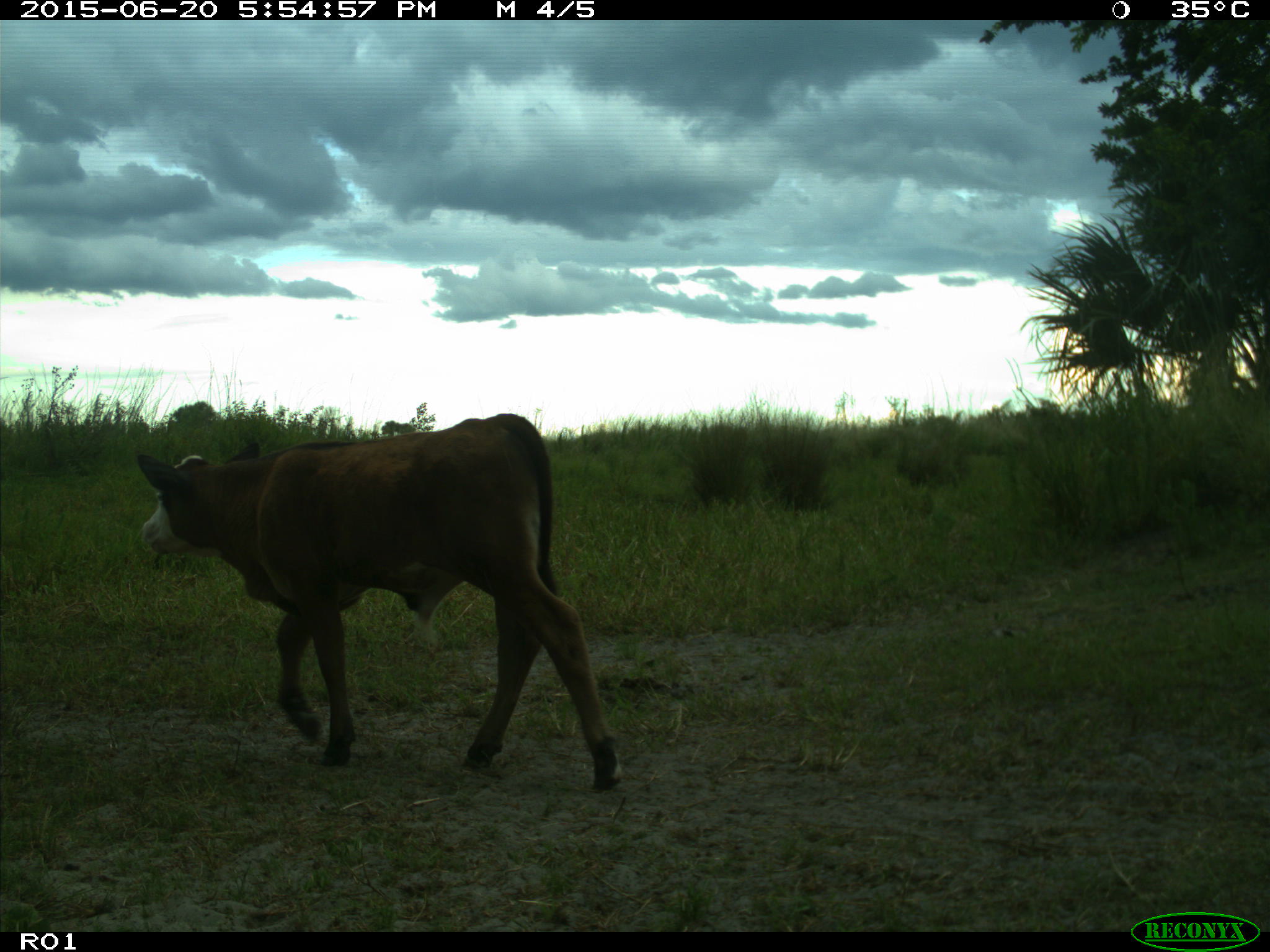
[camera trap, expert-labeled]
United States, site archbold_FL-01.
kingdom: Animalia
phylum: Chordata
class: Mammalia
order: Artiodactyla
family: Bovidae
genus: Bos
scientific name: Bos taurus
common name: domestic cow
Bos taurus (domestic cow).